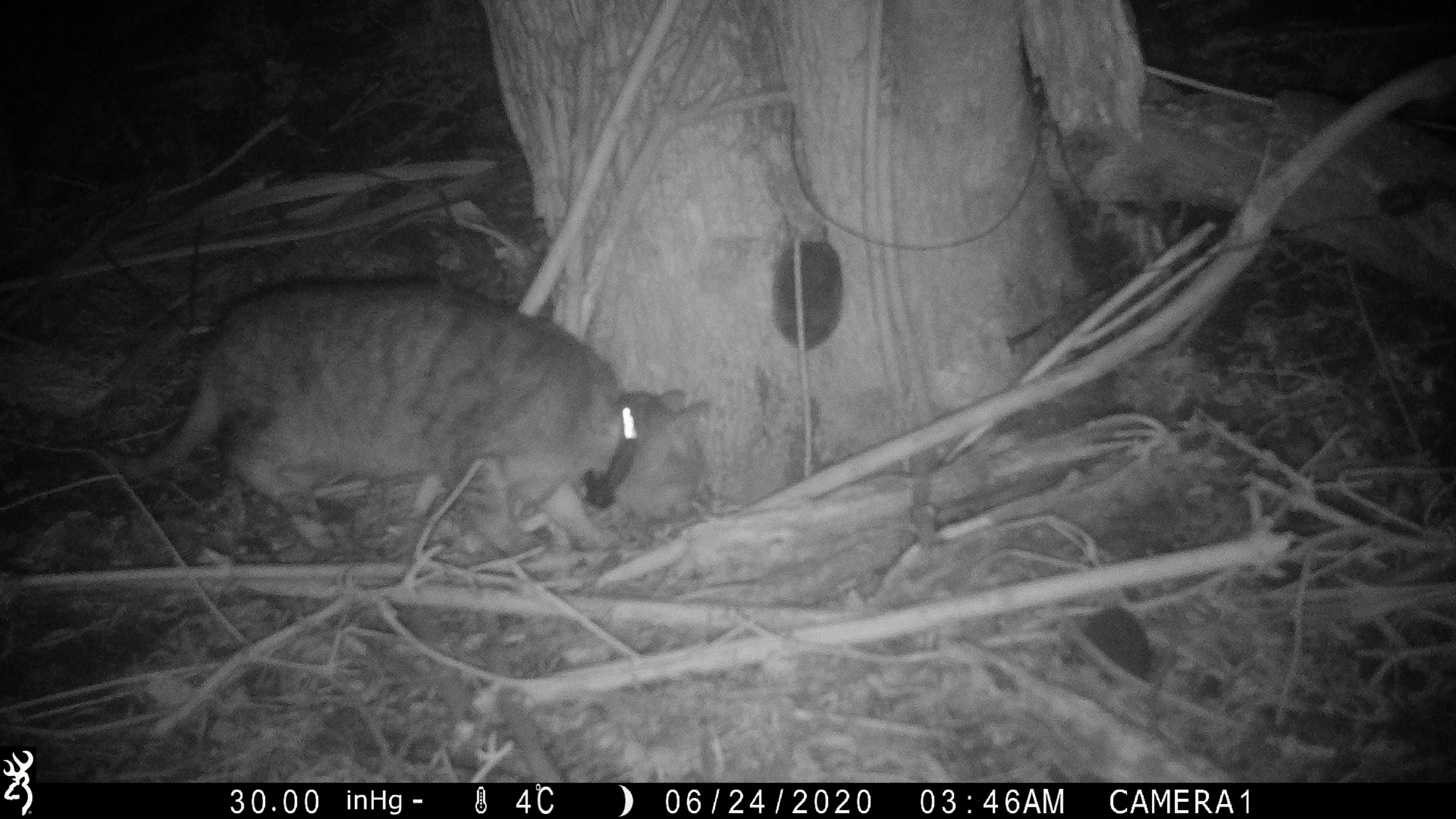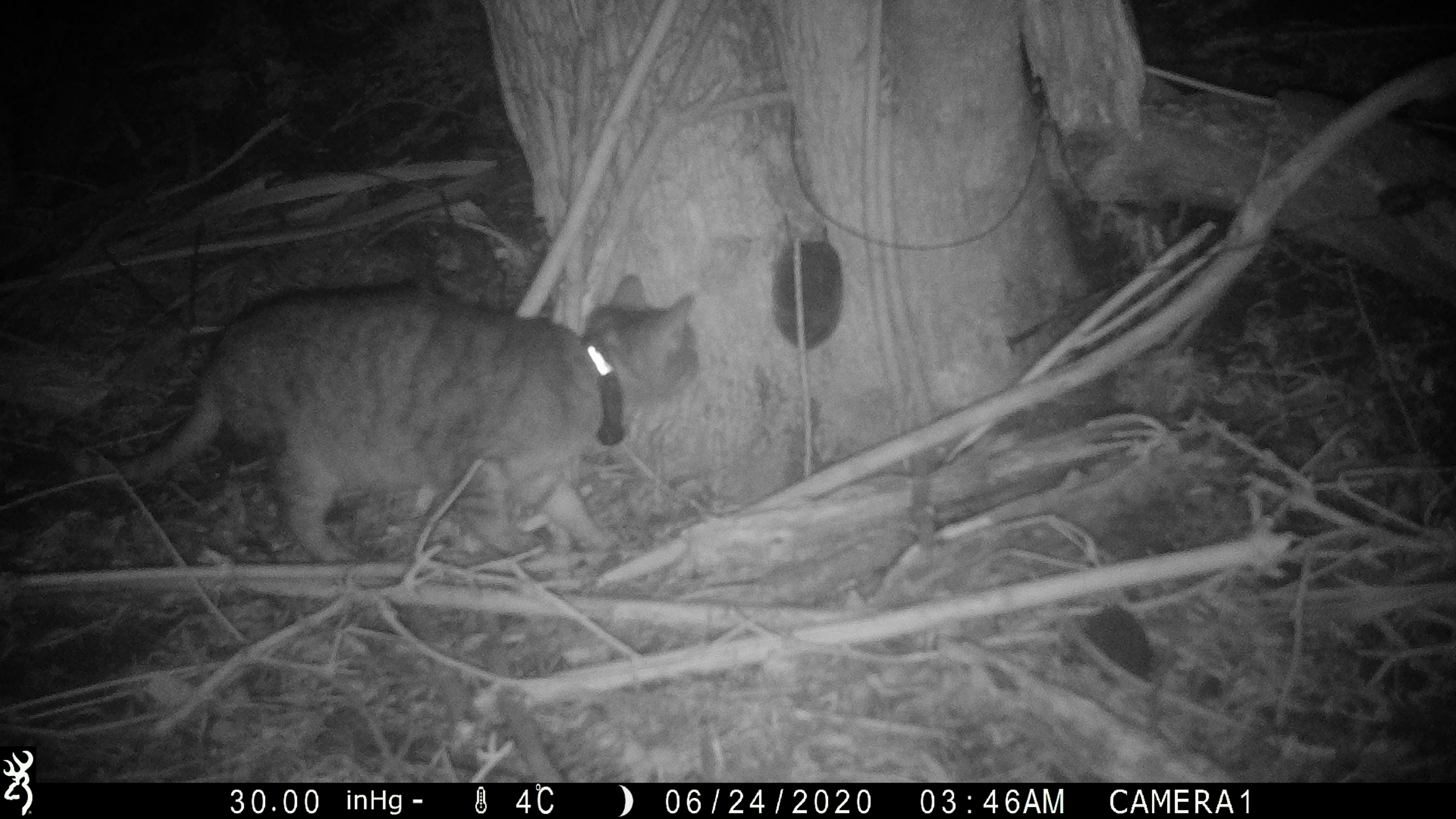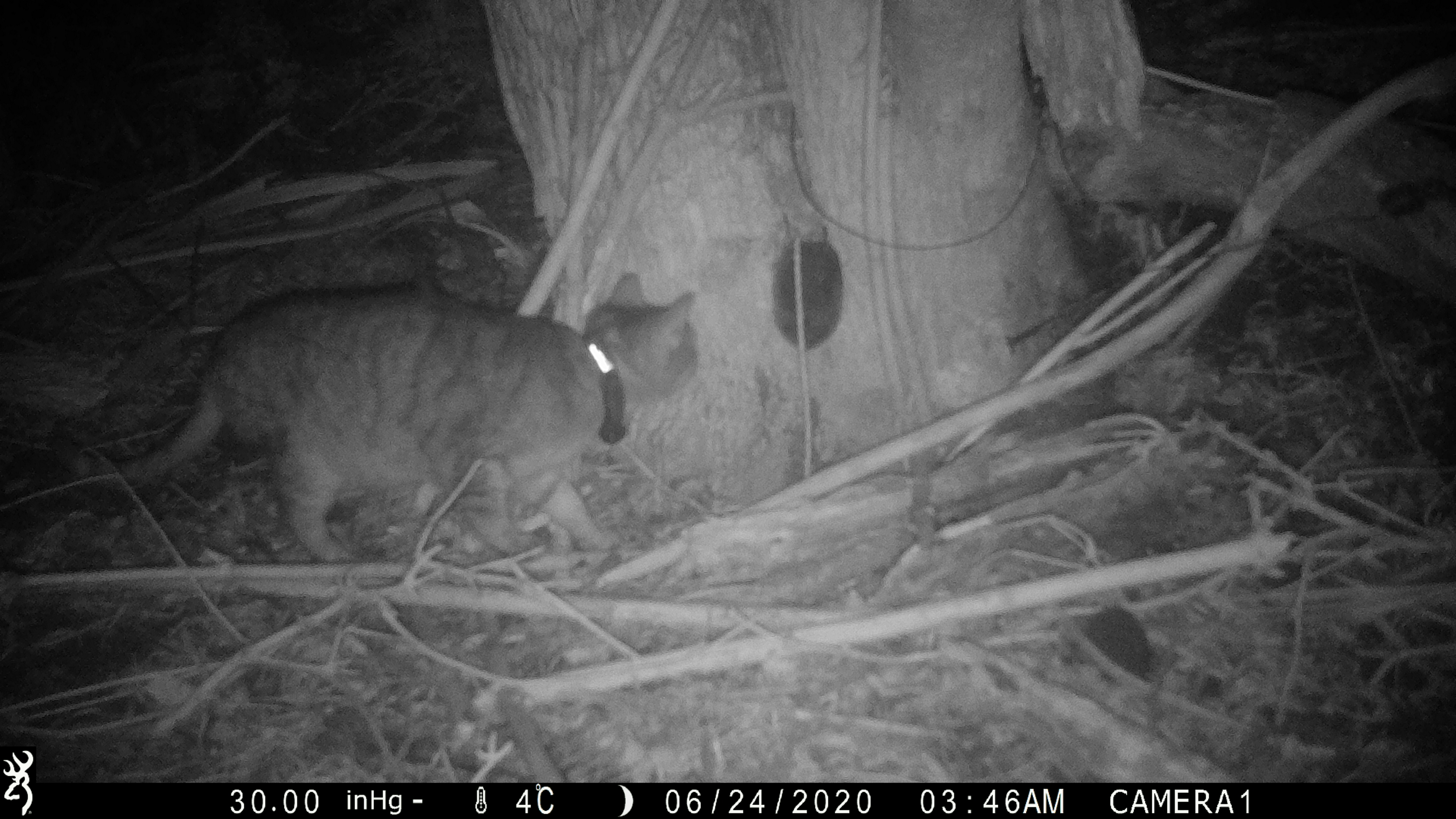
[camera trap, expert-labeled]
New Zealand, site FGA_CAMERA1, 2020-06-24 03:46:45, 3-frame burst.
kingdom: Animalia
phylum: Chordata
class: Mammalia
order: Carnivora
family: Felidae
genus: Felis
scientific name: Felis catus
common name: domestic cat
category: cat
Cat (domestic cat) (Felis catus).